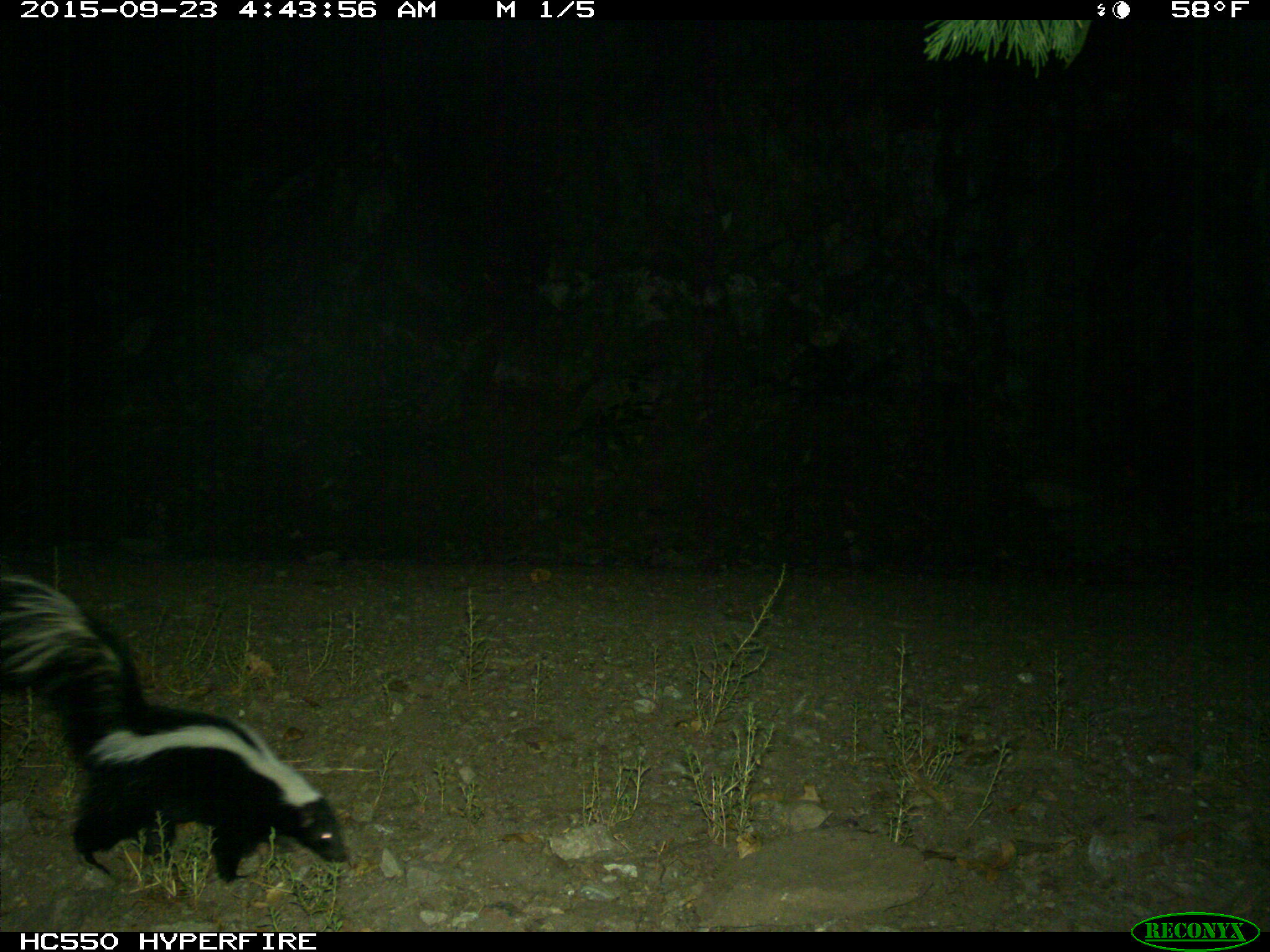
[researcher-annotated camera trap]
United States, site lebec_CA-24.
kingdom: Animalia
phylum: Chordata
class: Mammalia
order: Carnivora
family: Mephitidae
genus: Mephitis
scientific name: Mephitis mephitis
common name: striped skunk